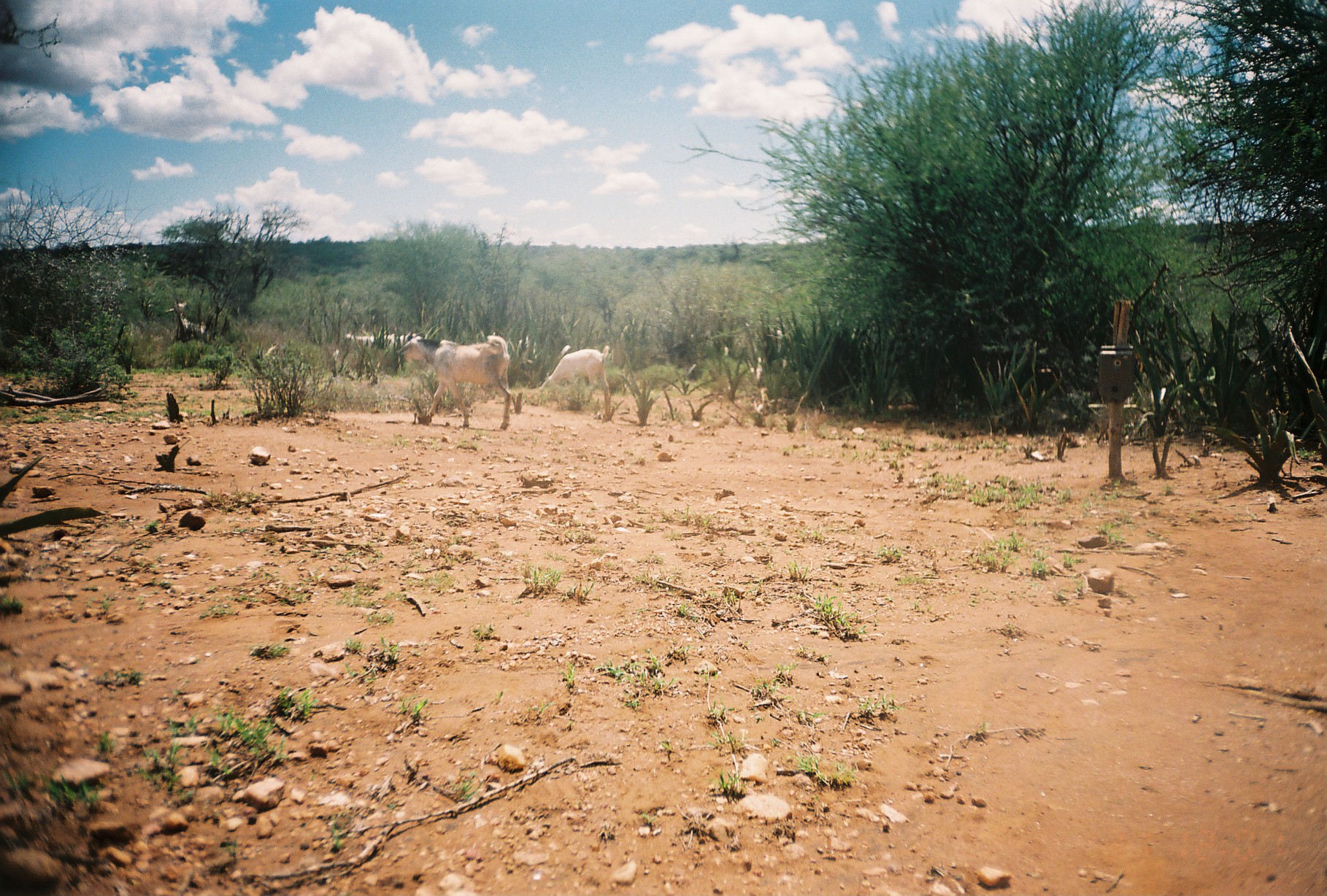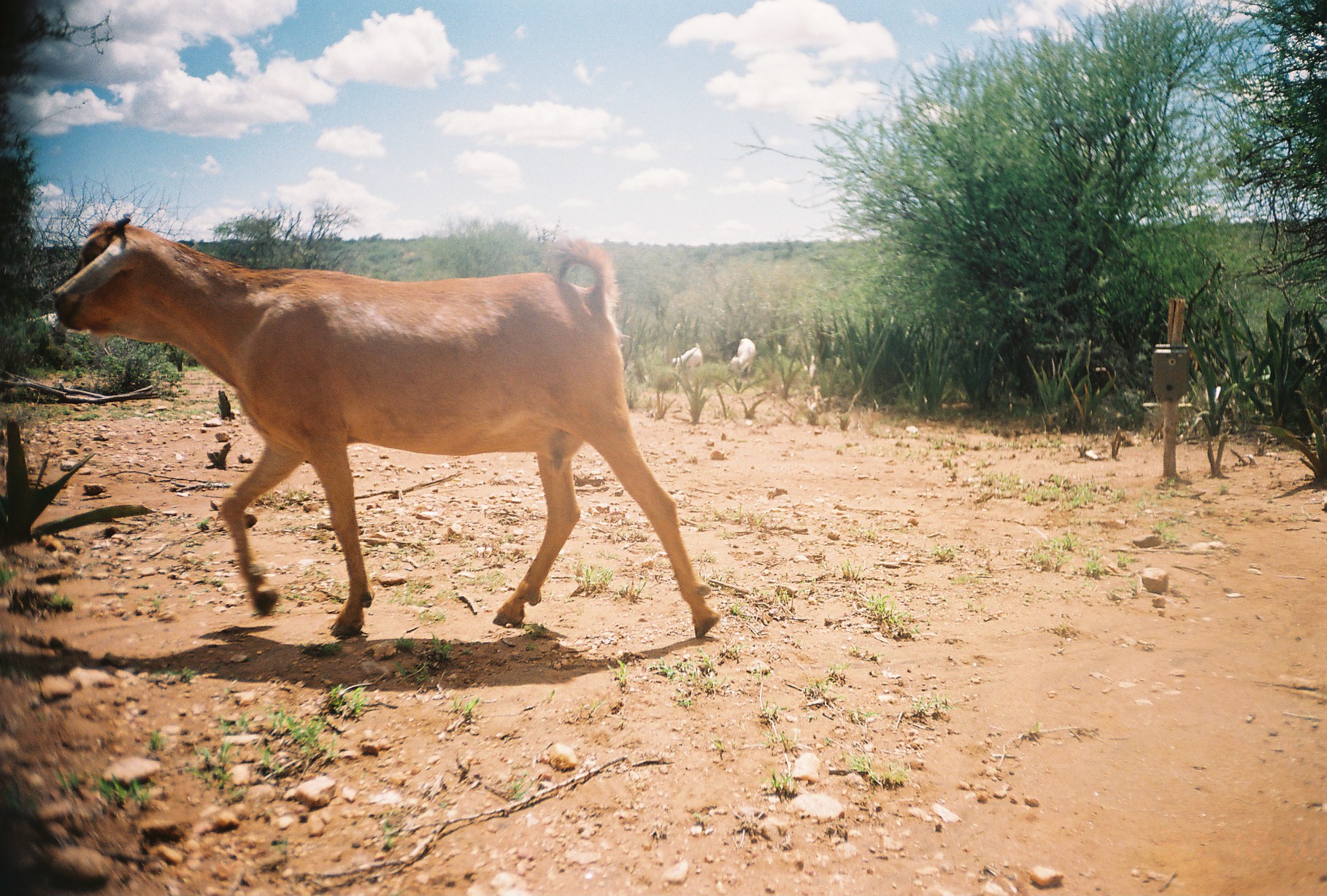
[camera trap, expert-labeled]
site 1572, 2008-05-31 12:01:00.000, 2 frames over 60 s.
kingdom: Animalia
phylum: Chordata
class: Mammalia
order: Artiodactyla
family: Bovidae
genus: Capra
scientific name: Capra aegagrus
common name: wild goat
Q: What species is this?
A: Capra aegagrus (wild goat).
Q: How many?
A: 6.